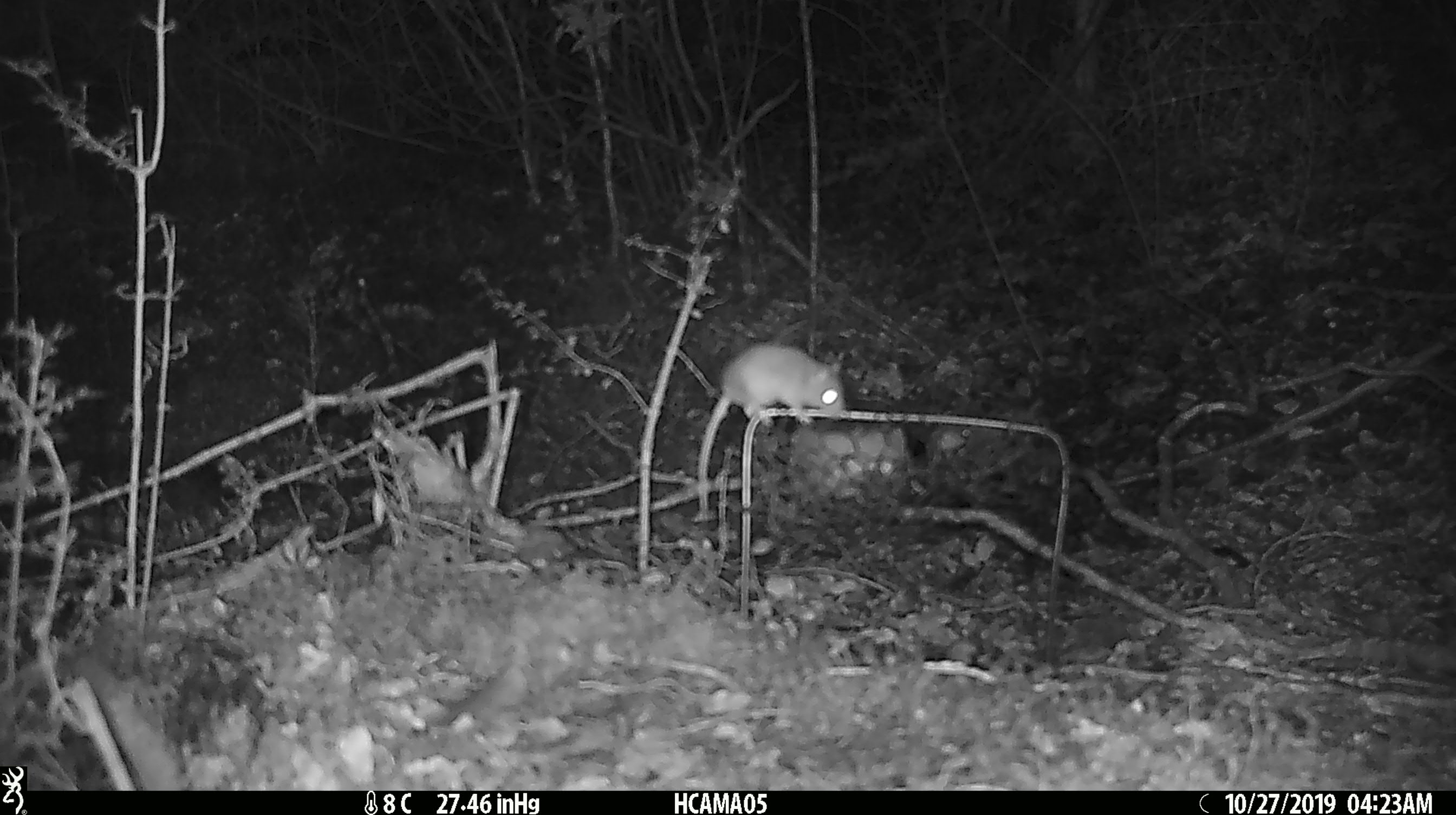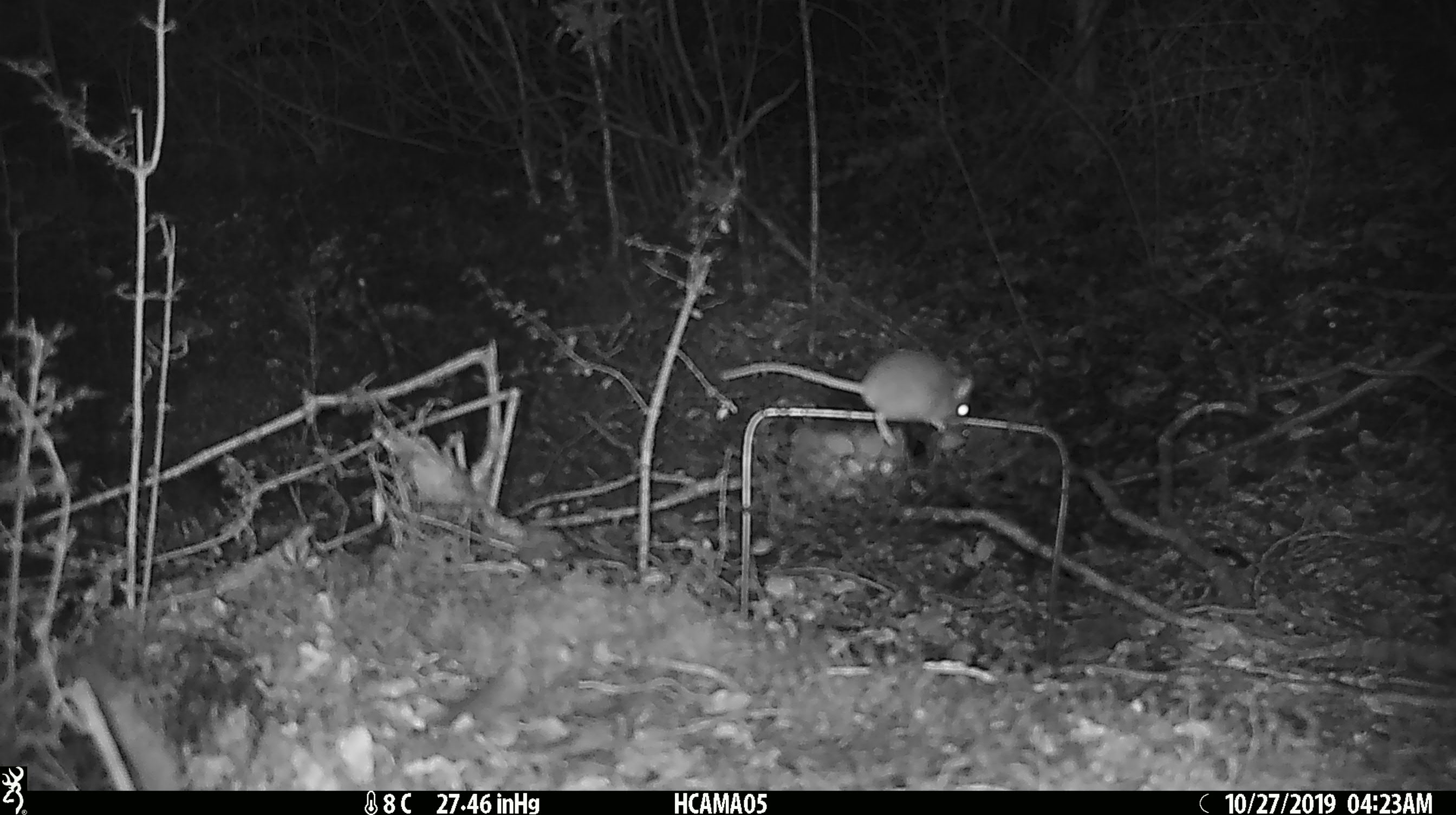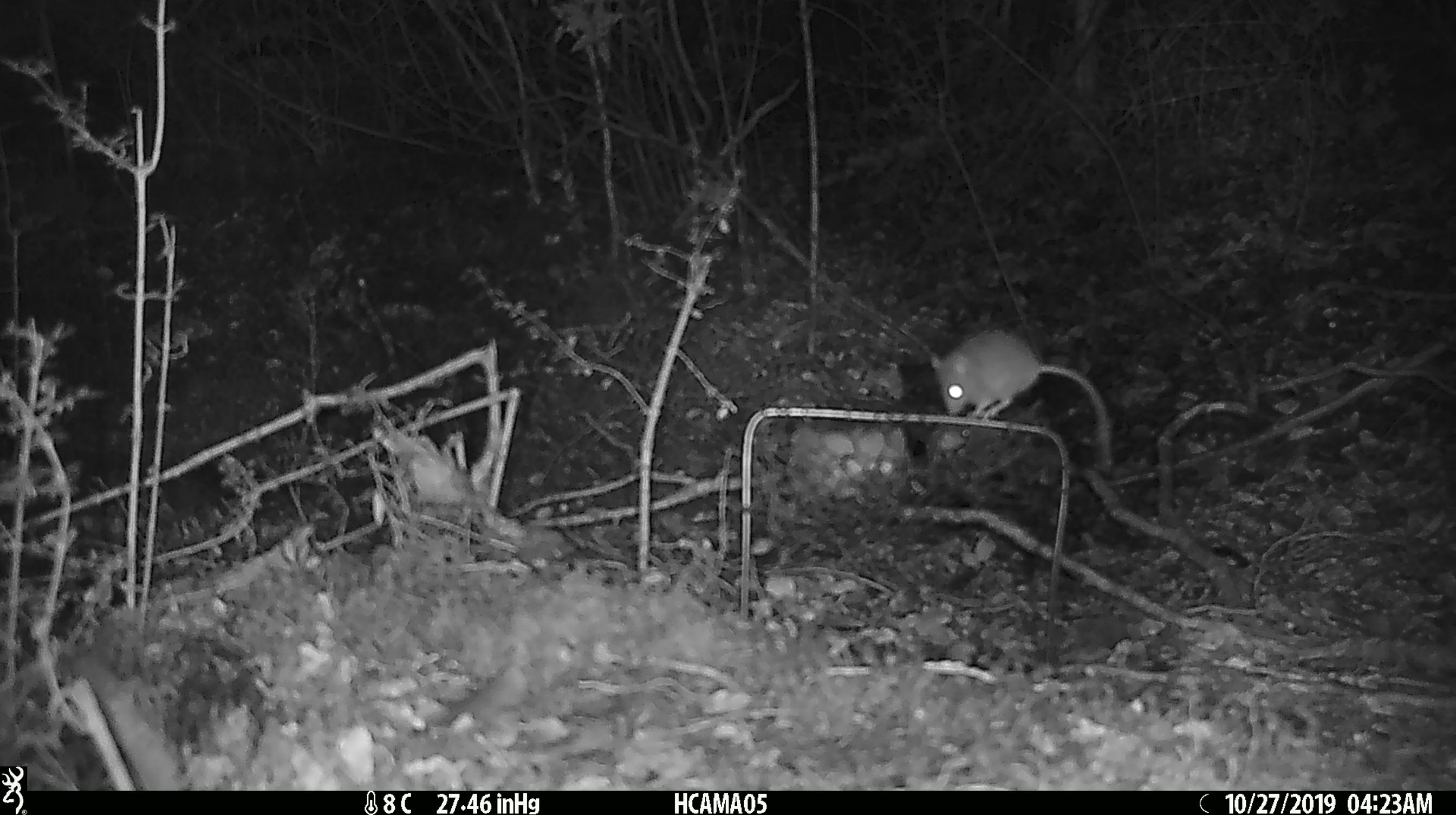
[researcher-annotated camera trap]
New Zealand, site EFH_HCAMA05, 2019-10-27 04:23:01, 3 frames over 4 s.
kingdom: Animalia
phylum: Chordata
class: Mammalia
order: Rodentia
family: Muridae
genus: Mus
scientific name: Mus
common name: mouse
Mouse (Mus).